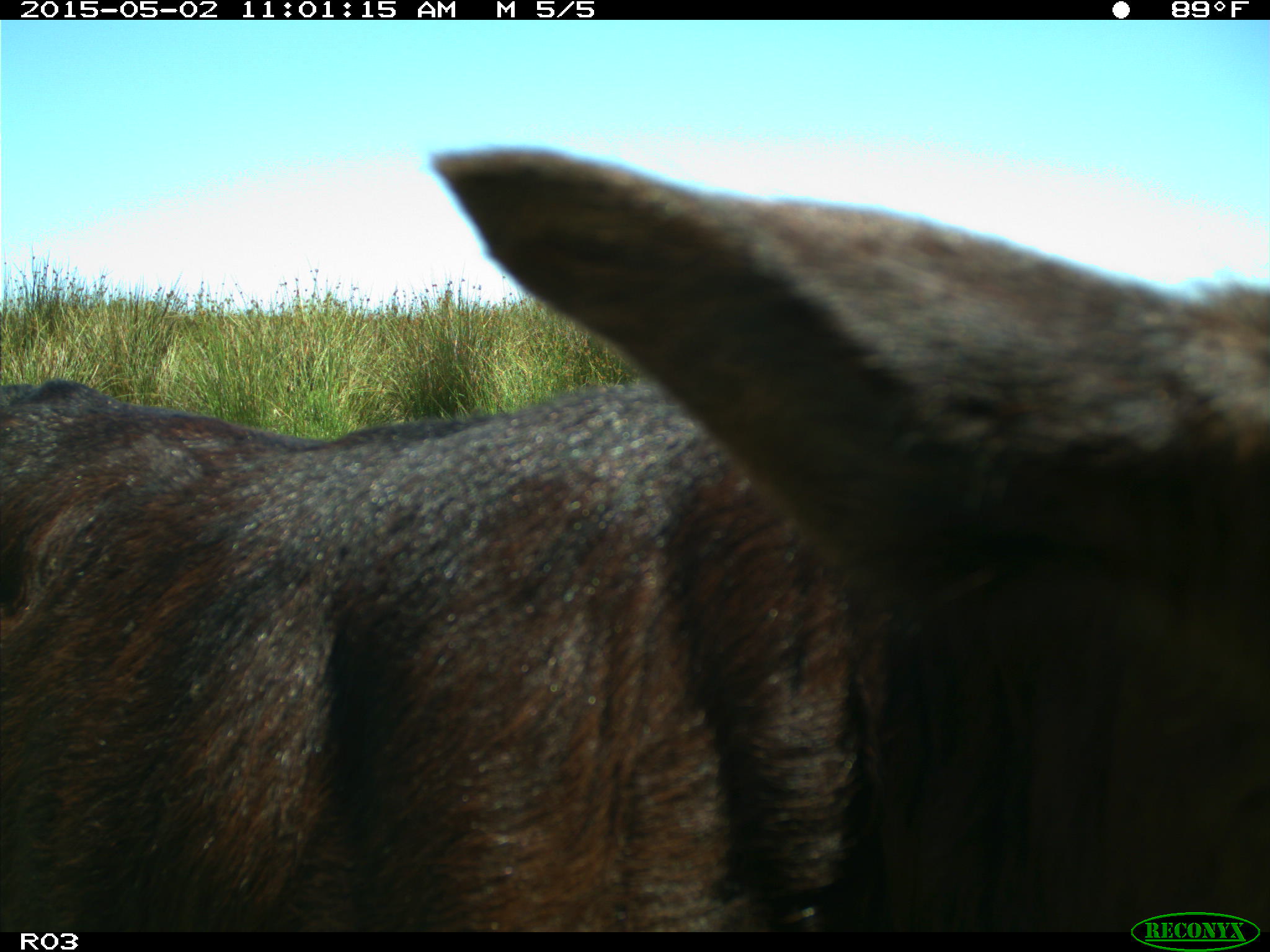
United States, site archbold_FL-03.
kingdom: Animalia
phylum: Chordata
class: Mammalia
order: Artiodactyla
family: Bovidae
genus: Bos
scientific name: Bos taurus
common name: domestic cow